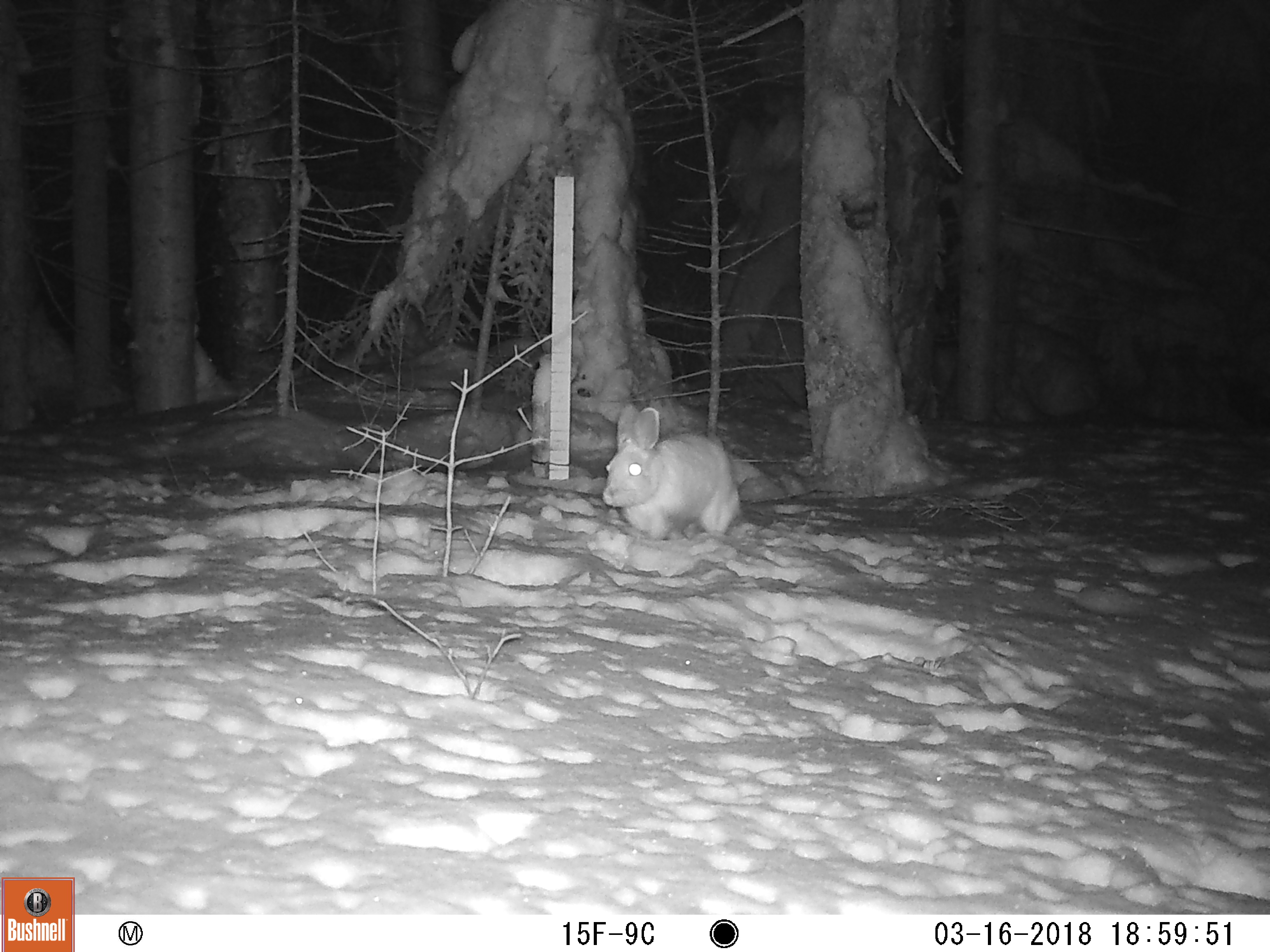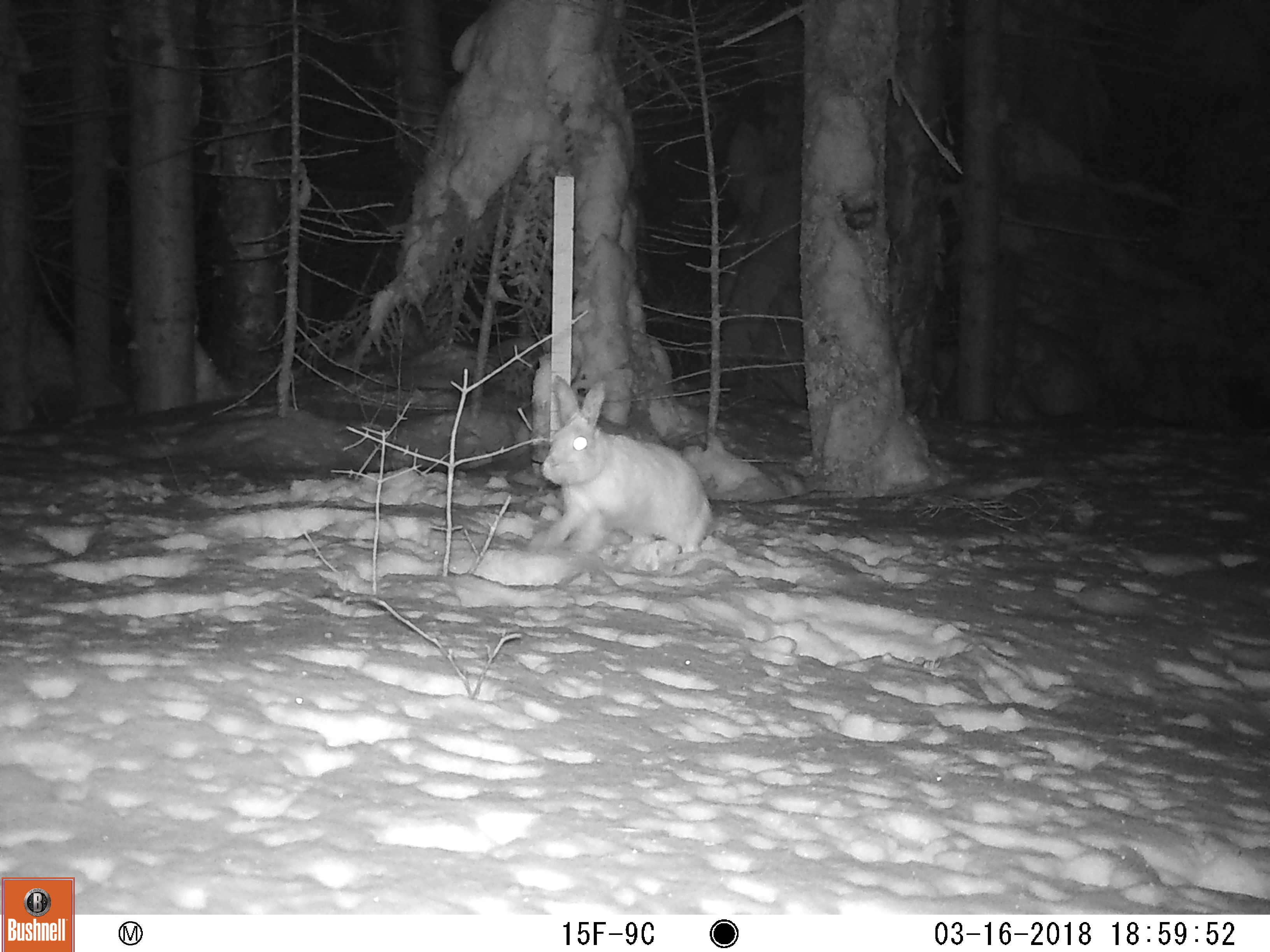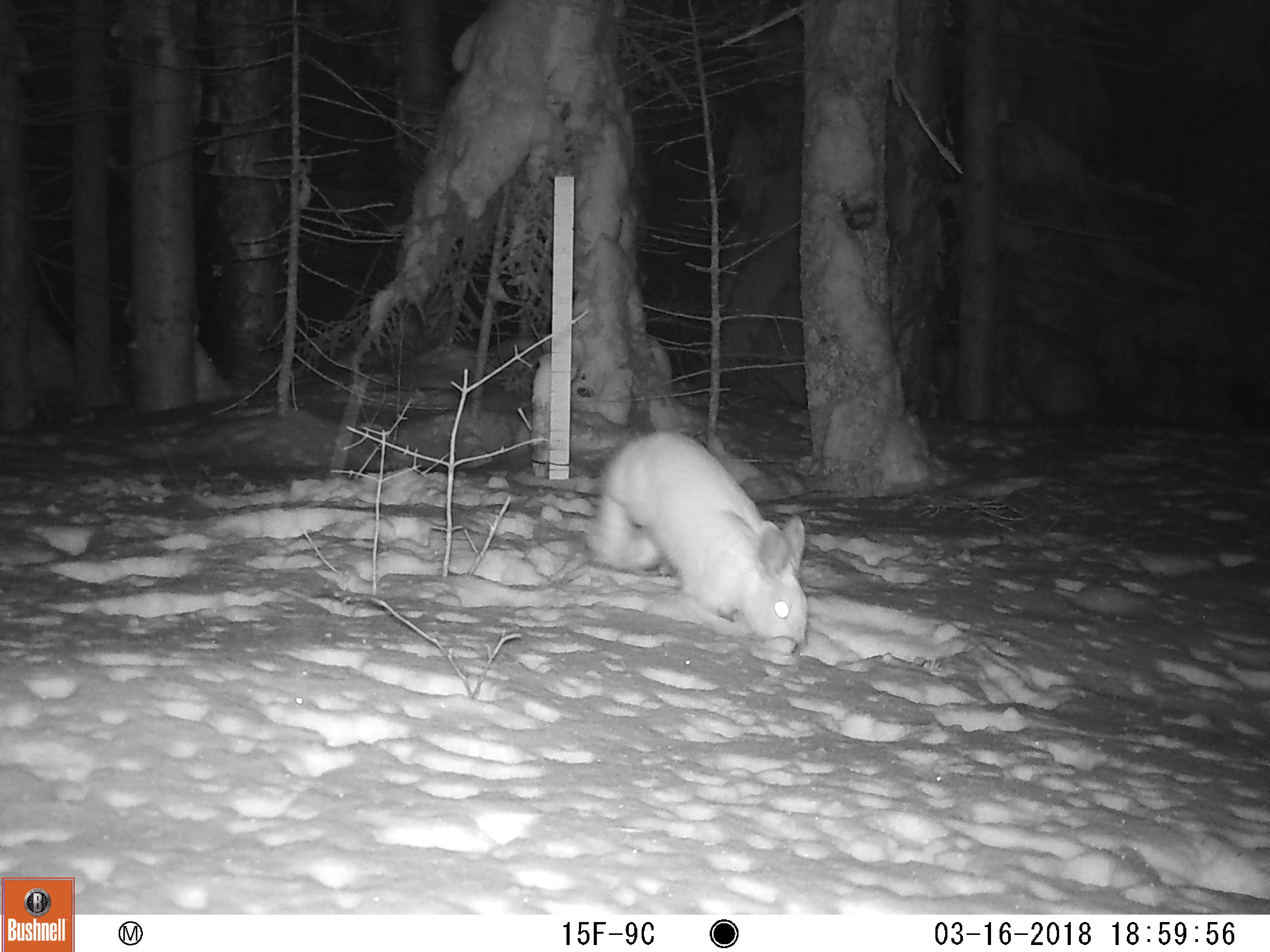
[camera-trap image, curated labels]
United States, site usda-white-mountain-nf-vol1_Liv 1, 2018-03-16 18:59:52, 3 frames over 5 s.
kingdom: Animalia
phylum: Chordata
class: Mammalia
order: Lagomorpha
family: Leporidae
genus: Lepus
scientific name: Lepus americanus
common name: snowshoe hare